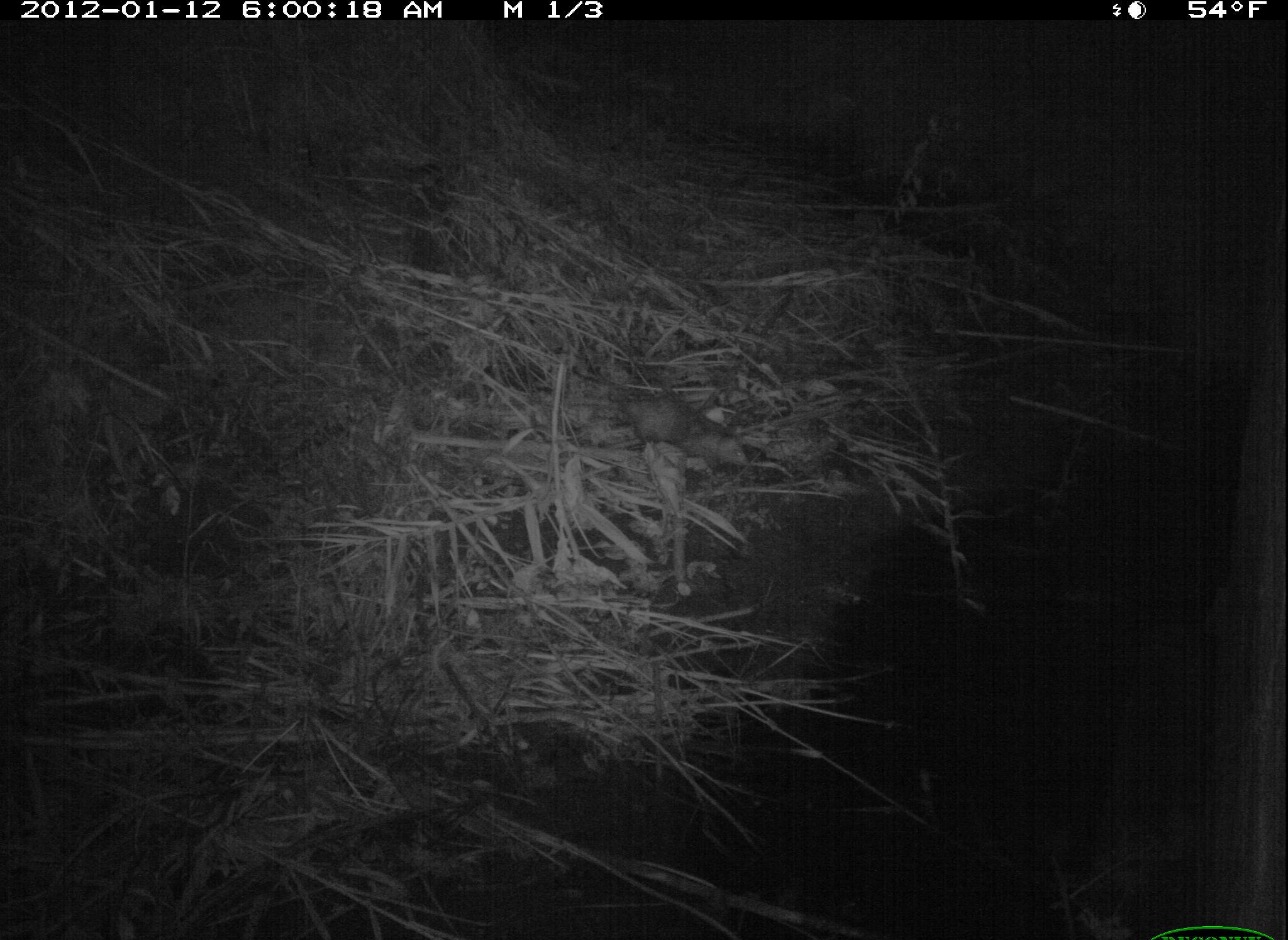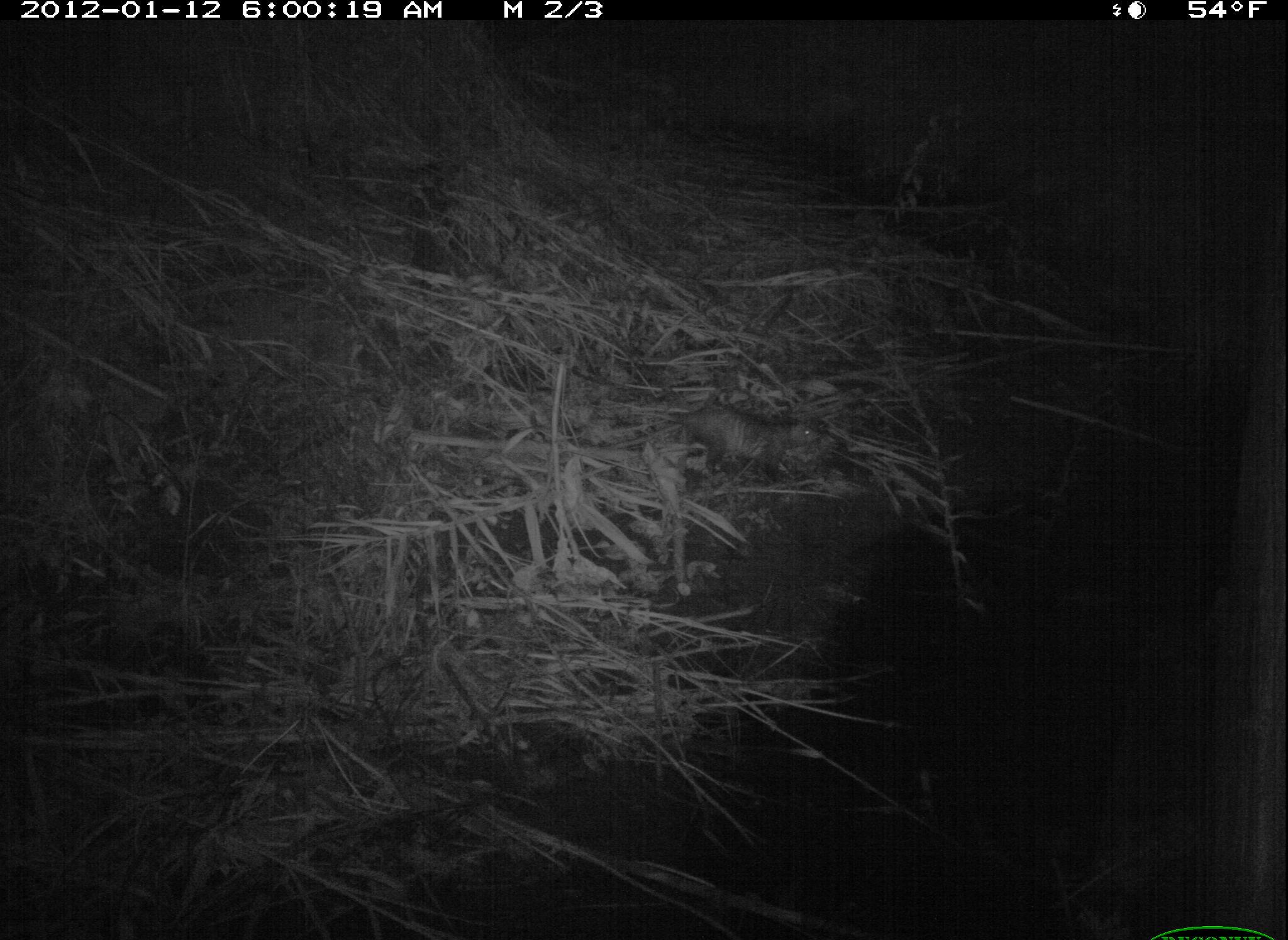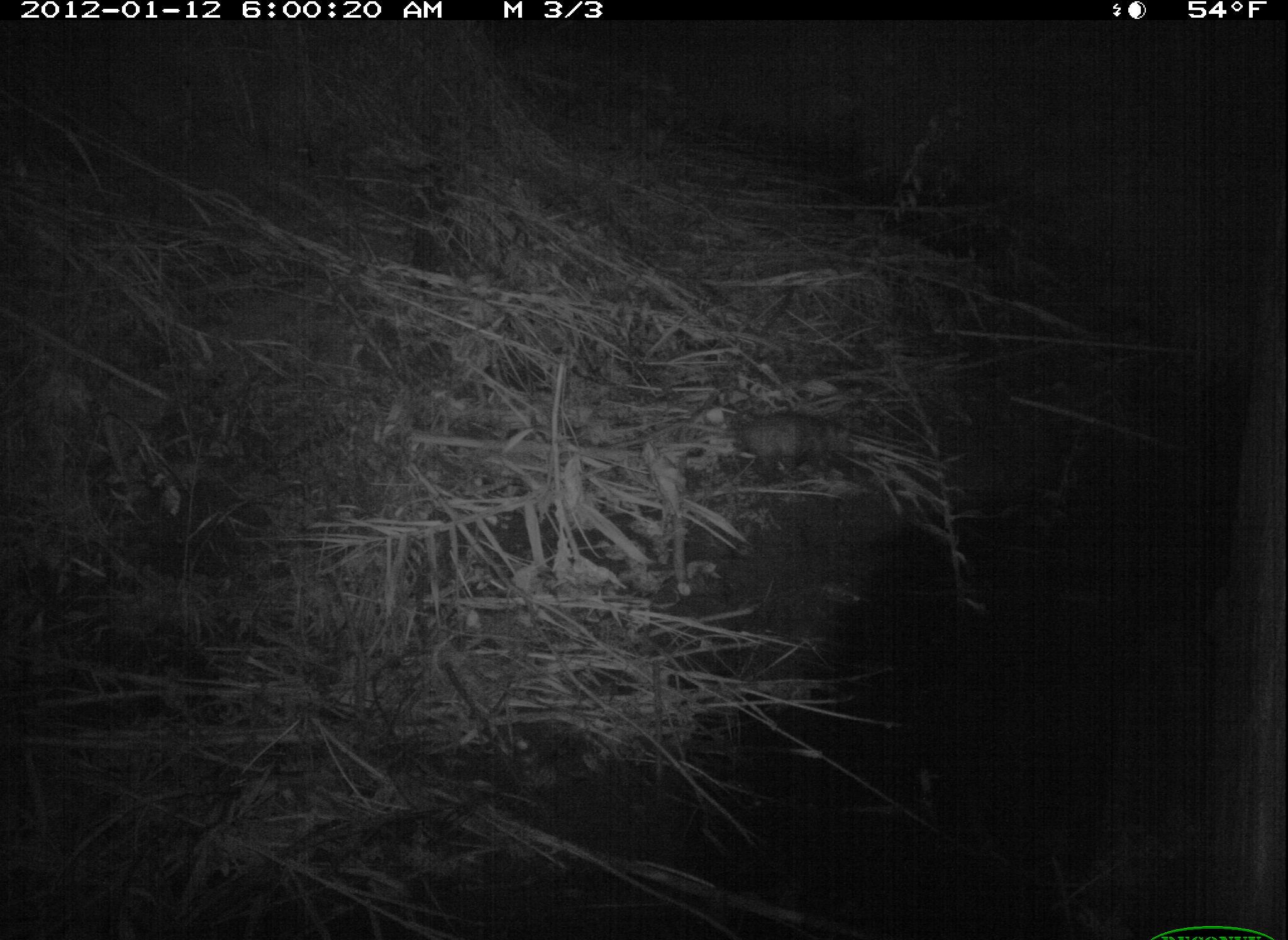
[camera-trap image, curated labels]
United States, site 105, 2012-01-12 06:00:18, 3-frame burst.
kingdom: Animalia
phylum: Chordata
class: Mammalia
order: Didelphimorphia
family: Didelphidae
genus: Didelphis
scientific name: Didelphis virginiana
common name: virginia opossum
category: opossum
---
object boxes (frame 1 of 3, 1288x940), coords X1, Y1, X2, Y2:
opossum: 586, 375, 753, 478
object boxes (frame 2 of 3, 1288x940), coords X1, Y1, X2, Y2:
opossum: 638, 388, 866, 494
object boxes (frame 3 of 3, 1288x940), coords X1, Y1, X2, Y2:
opossum: 718, 398, 871, 486